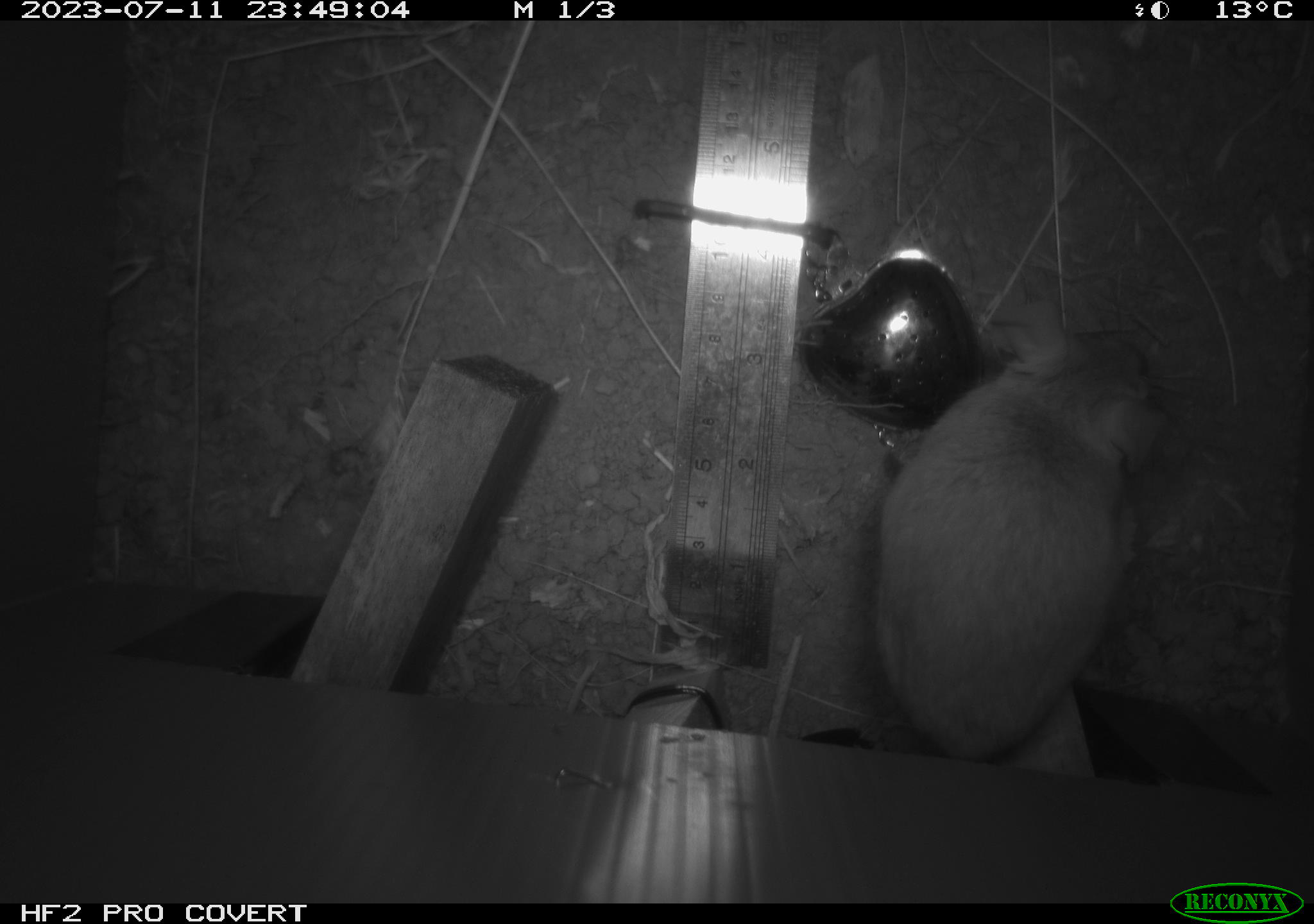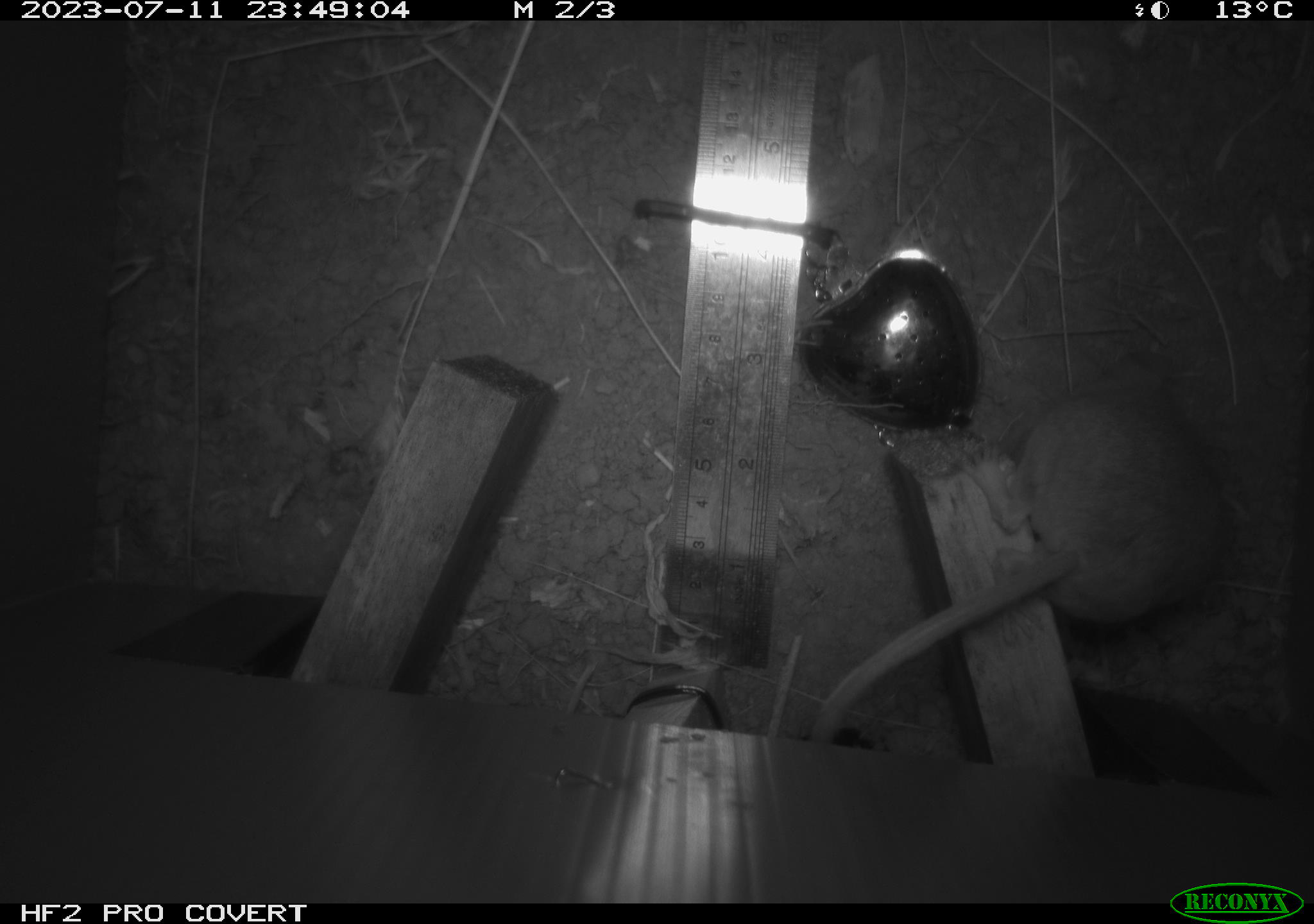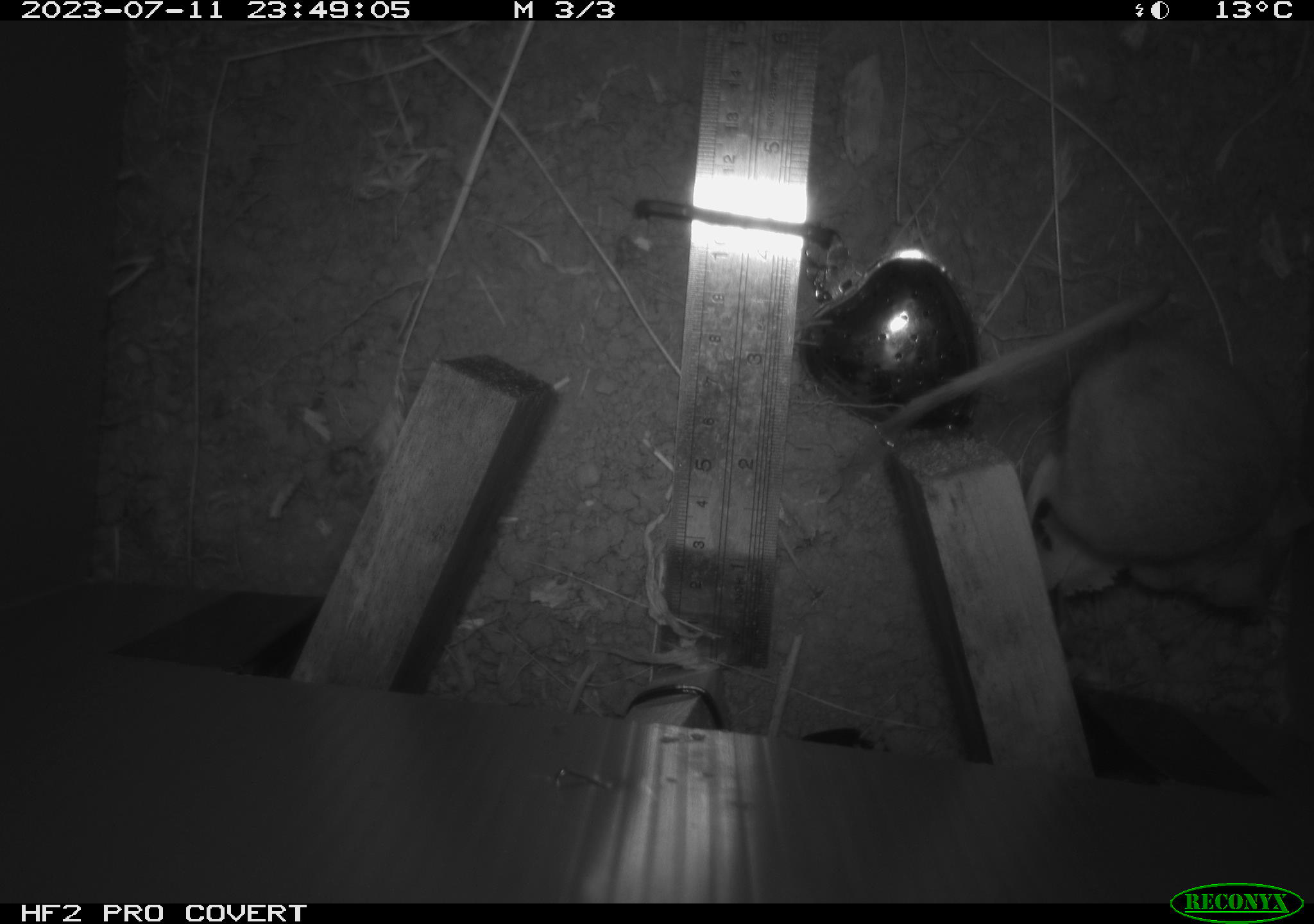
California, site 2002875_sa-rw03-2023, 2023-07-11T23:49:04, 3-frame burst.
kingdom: Animalia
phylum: Chordata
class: Mammalia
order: Rodentia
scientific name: Rodentia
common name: mouse species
Mouse species (Rodentia).